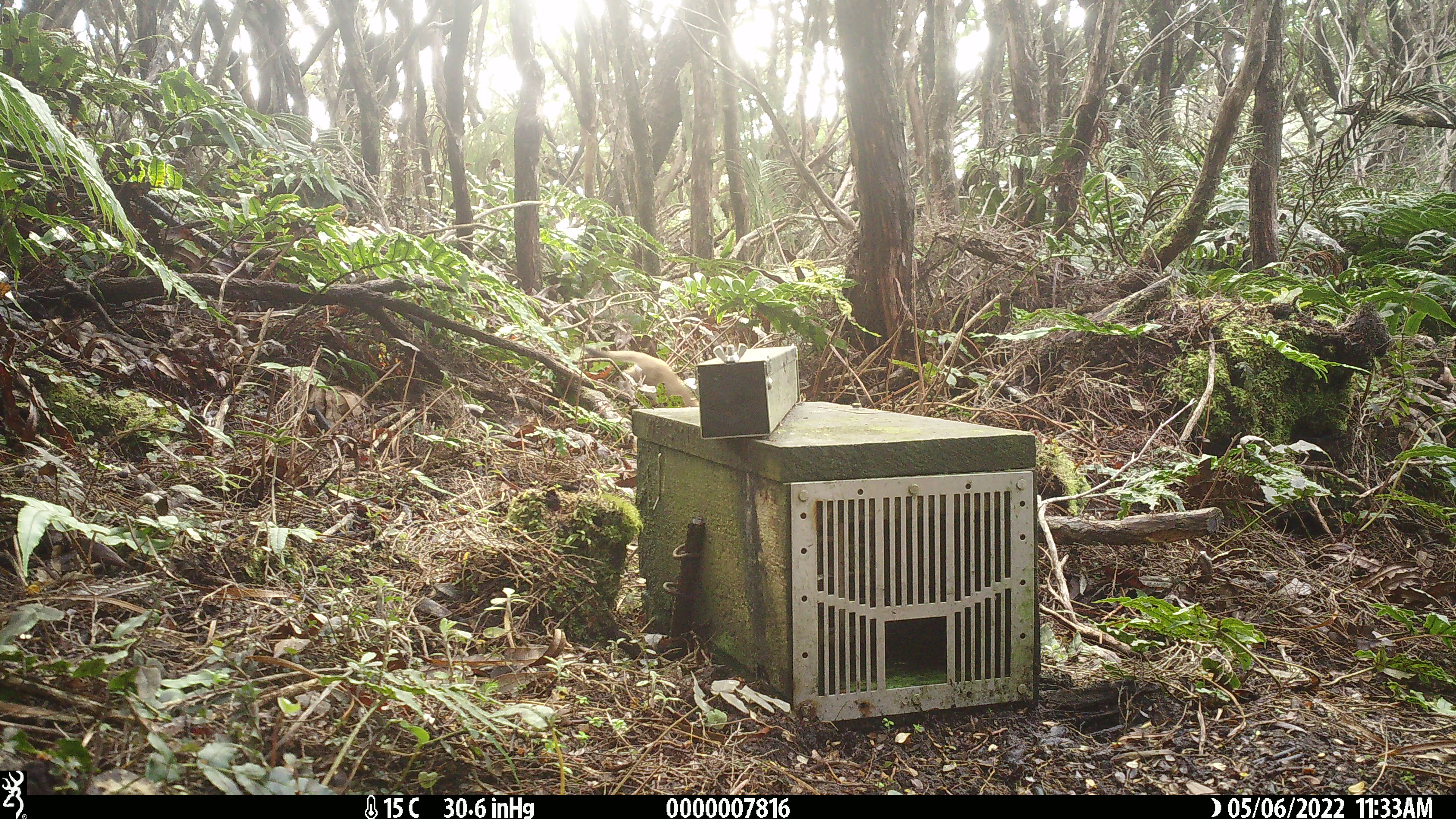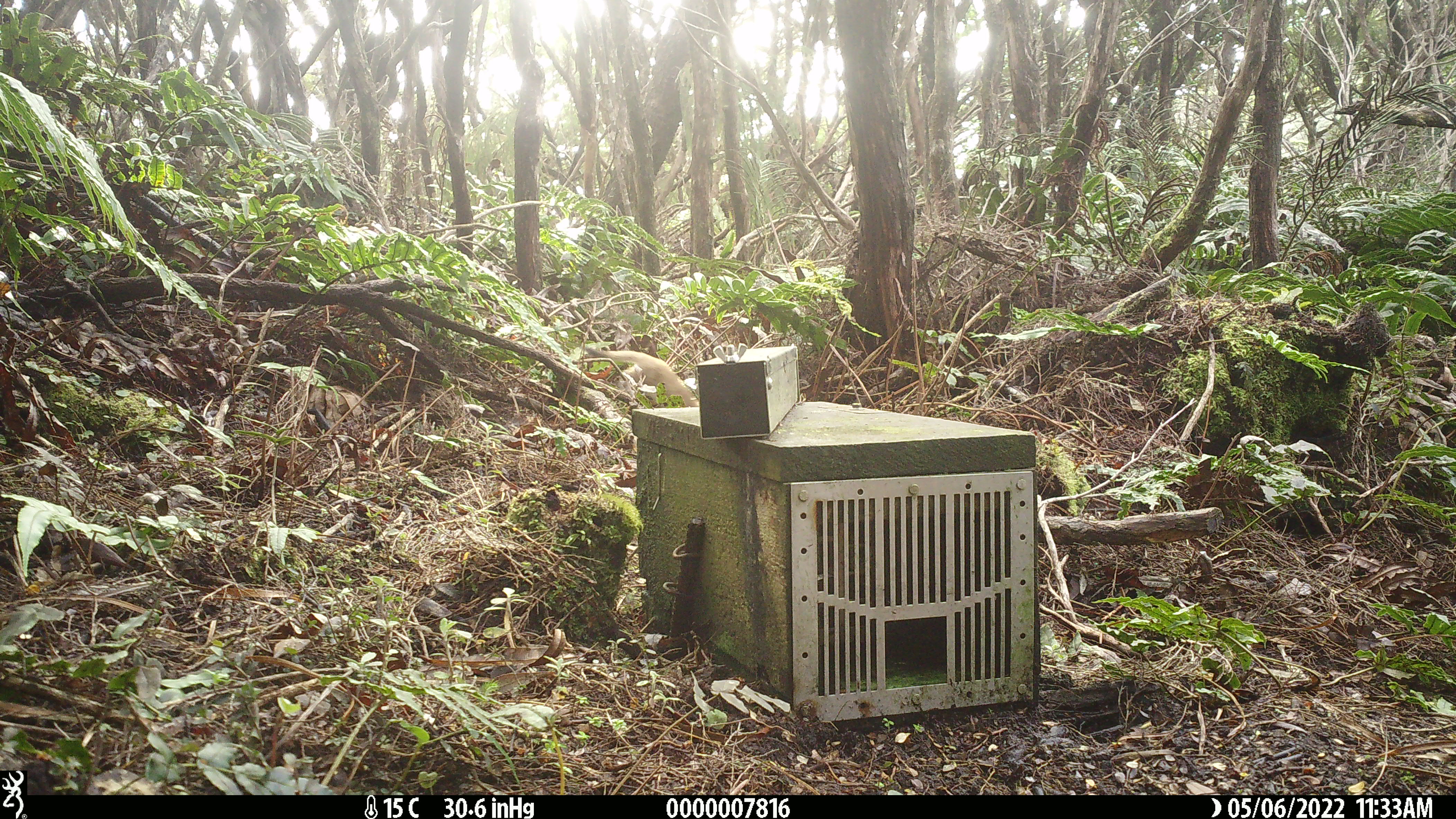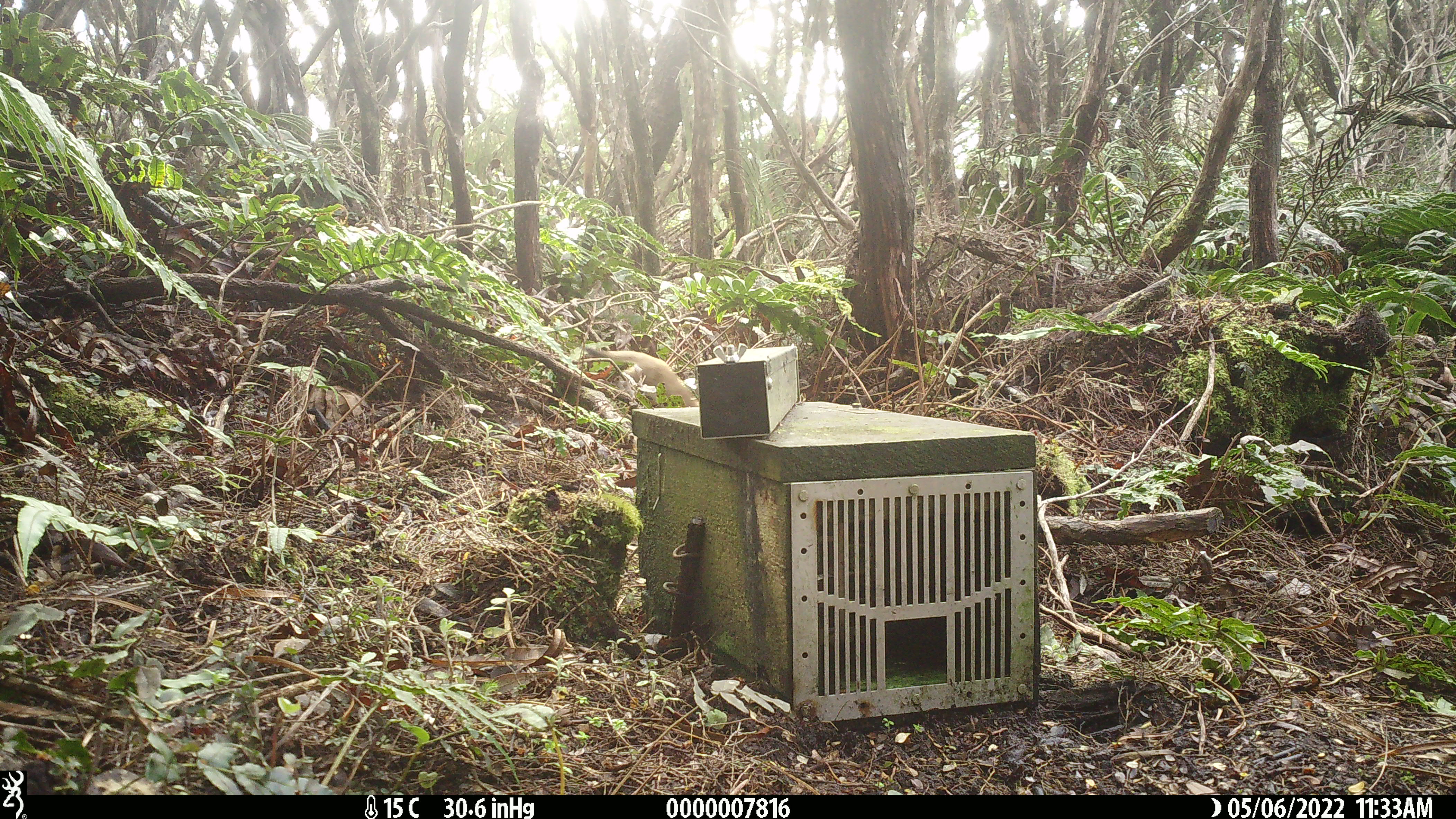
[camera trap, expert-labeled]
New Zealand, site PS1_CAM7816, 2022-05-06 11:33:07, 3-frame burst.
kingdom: Animalia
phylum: Chordata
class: Mammalia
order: Carnivora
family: Mustelidae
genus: Mustela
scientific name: Mustela erminea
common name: stoat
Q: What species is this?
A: Stoat (Mustela erminea).